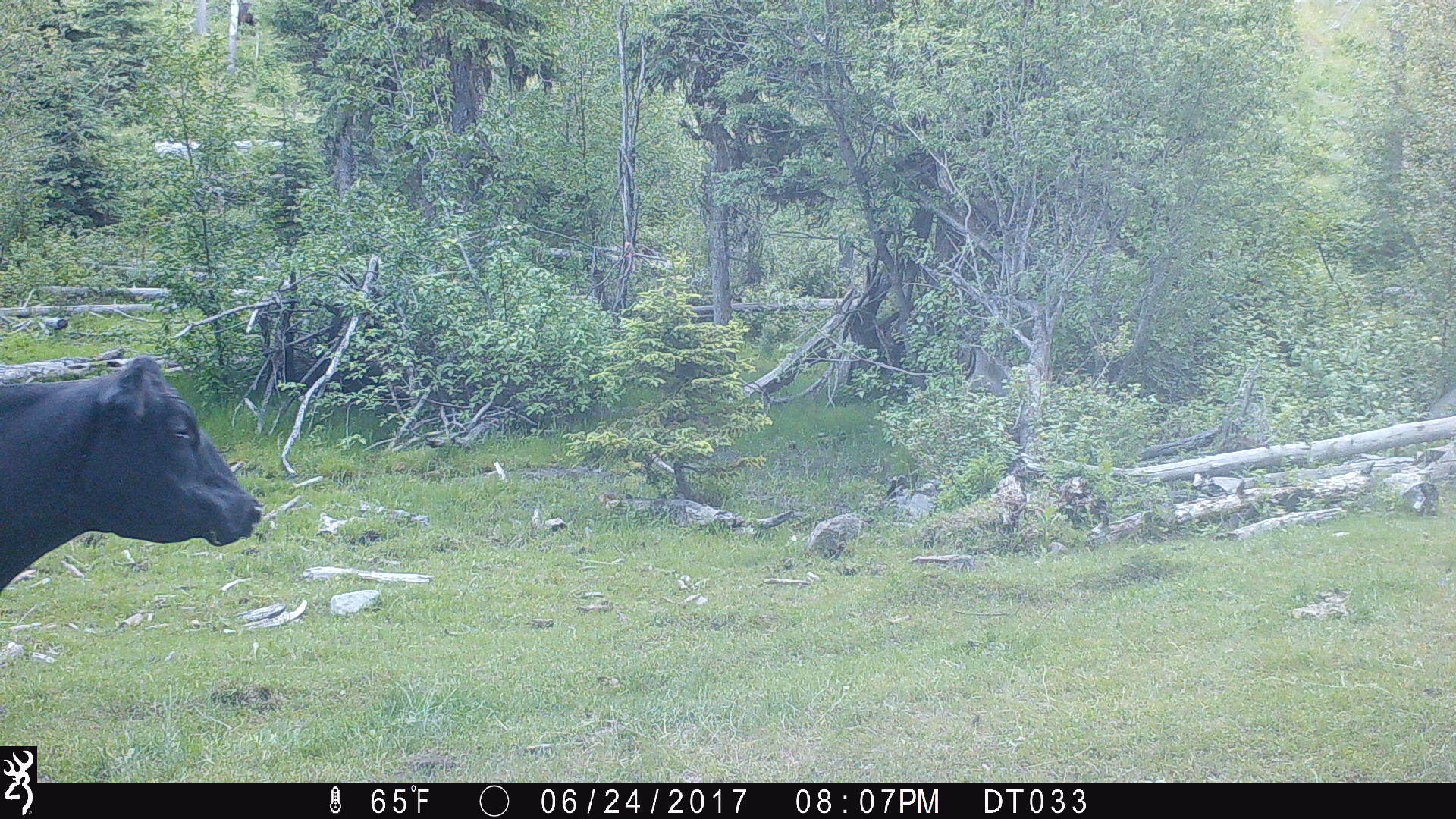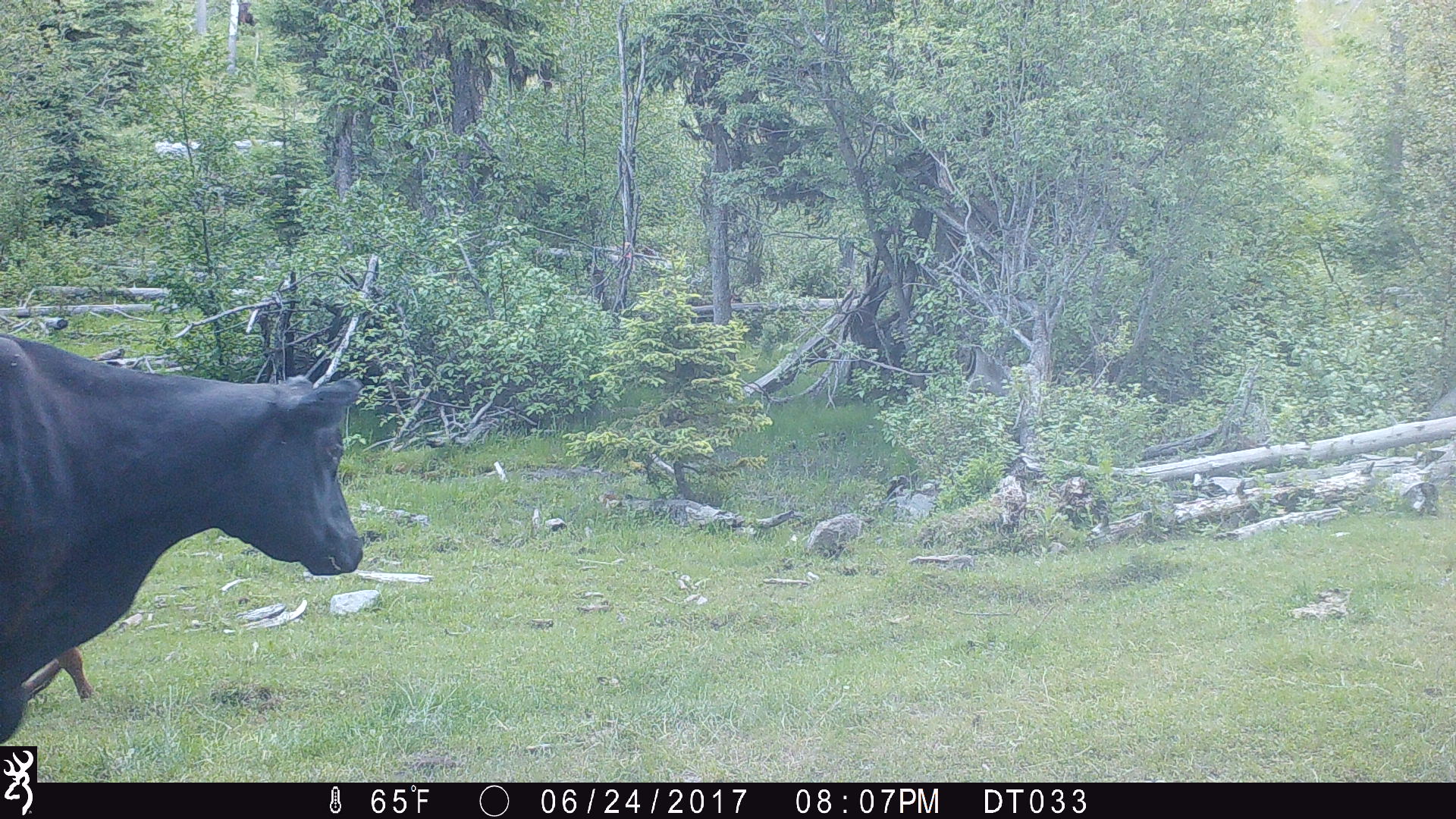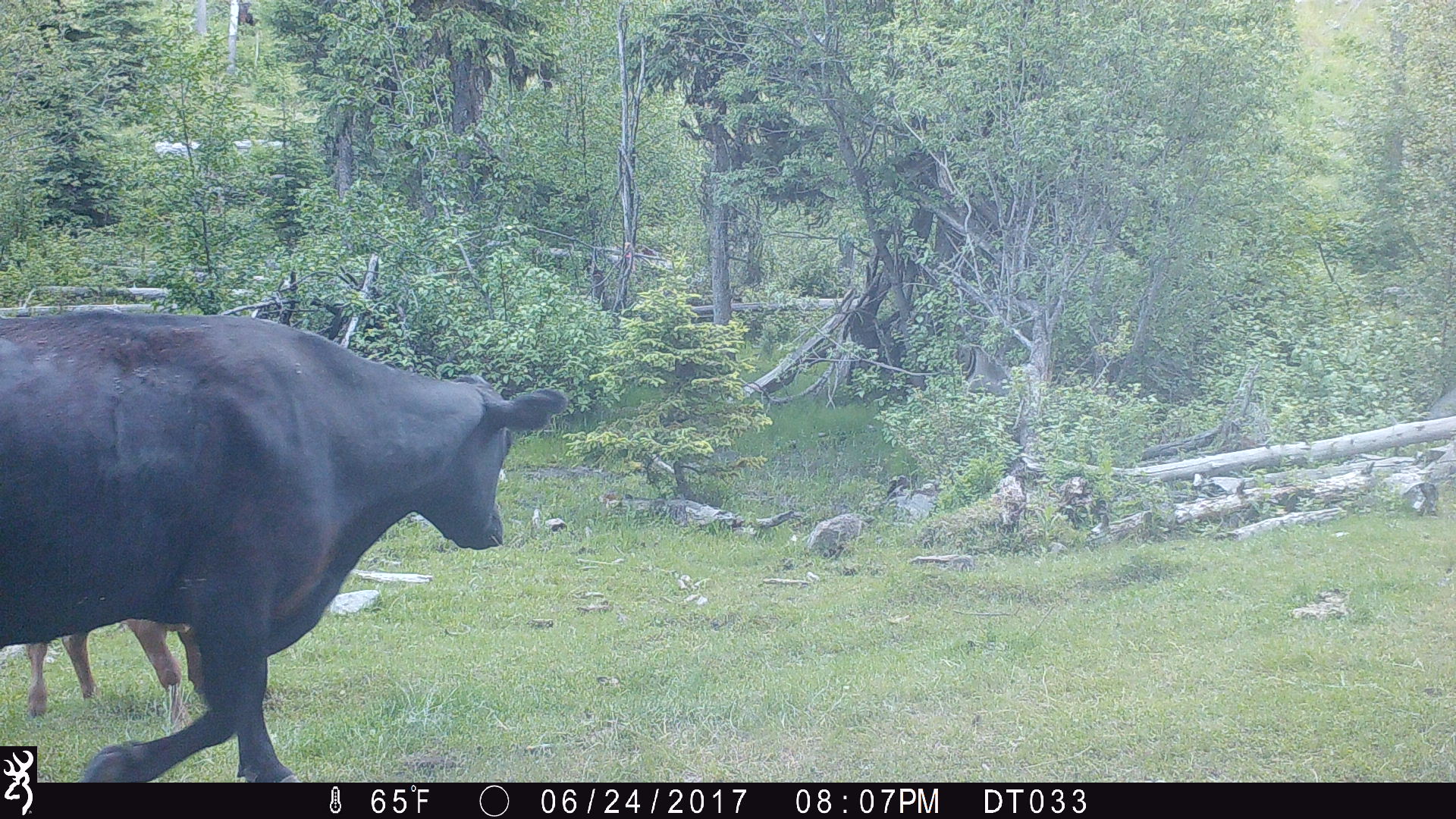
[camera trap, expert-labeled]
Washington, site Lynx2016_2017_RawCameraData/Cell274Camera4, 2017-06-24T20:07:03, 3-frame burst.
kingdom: Animalia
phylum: Chordata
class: Mammalia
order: Artiodactyla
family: Bovidae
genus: Bos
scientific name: Bos taurus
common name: domestic cattle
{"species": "domestic cattle (Bos taurus)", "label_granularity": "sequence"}